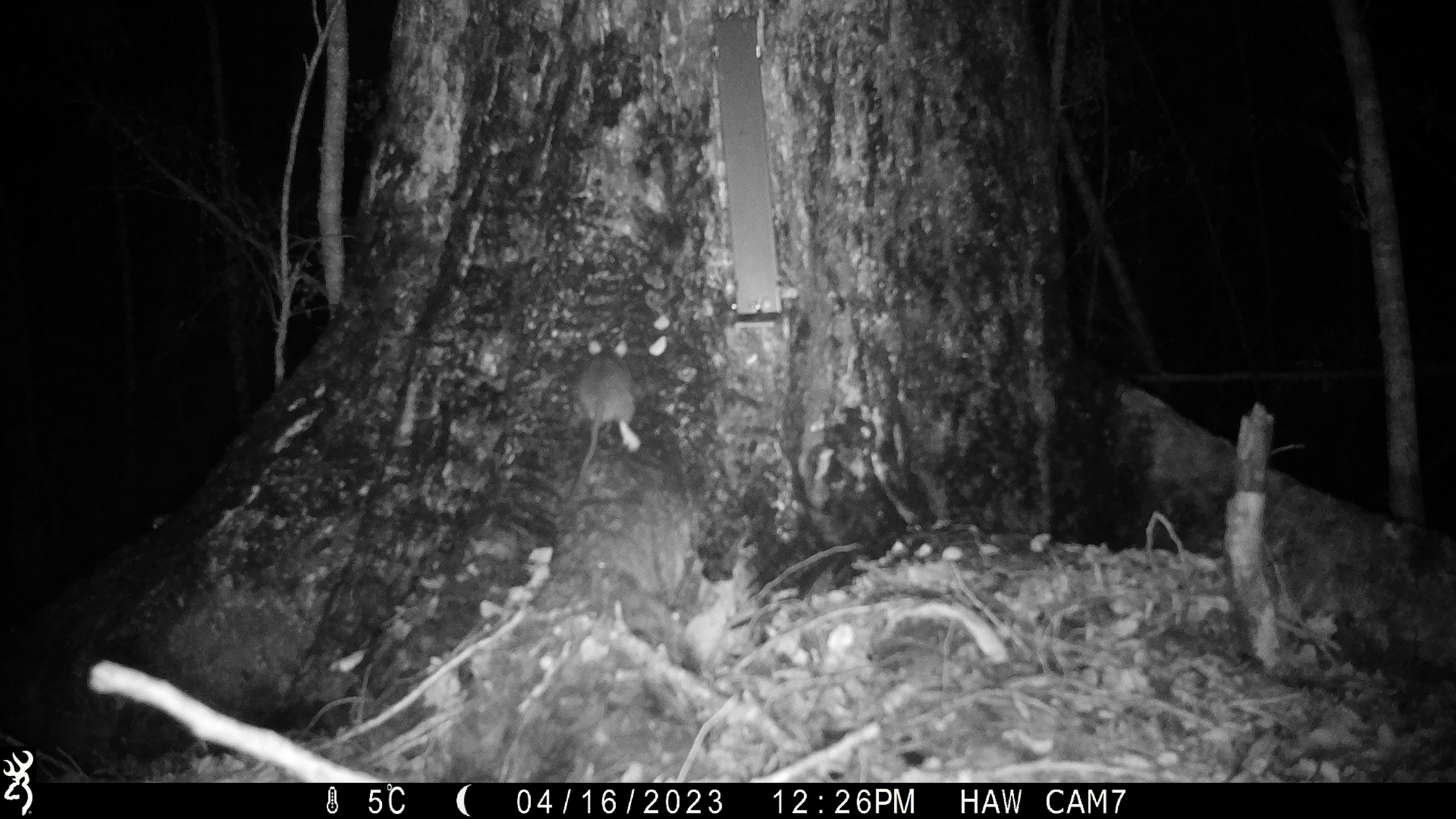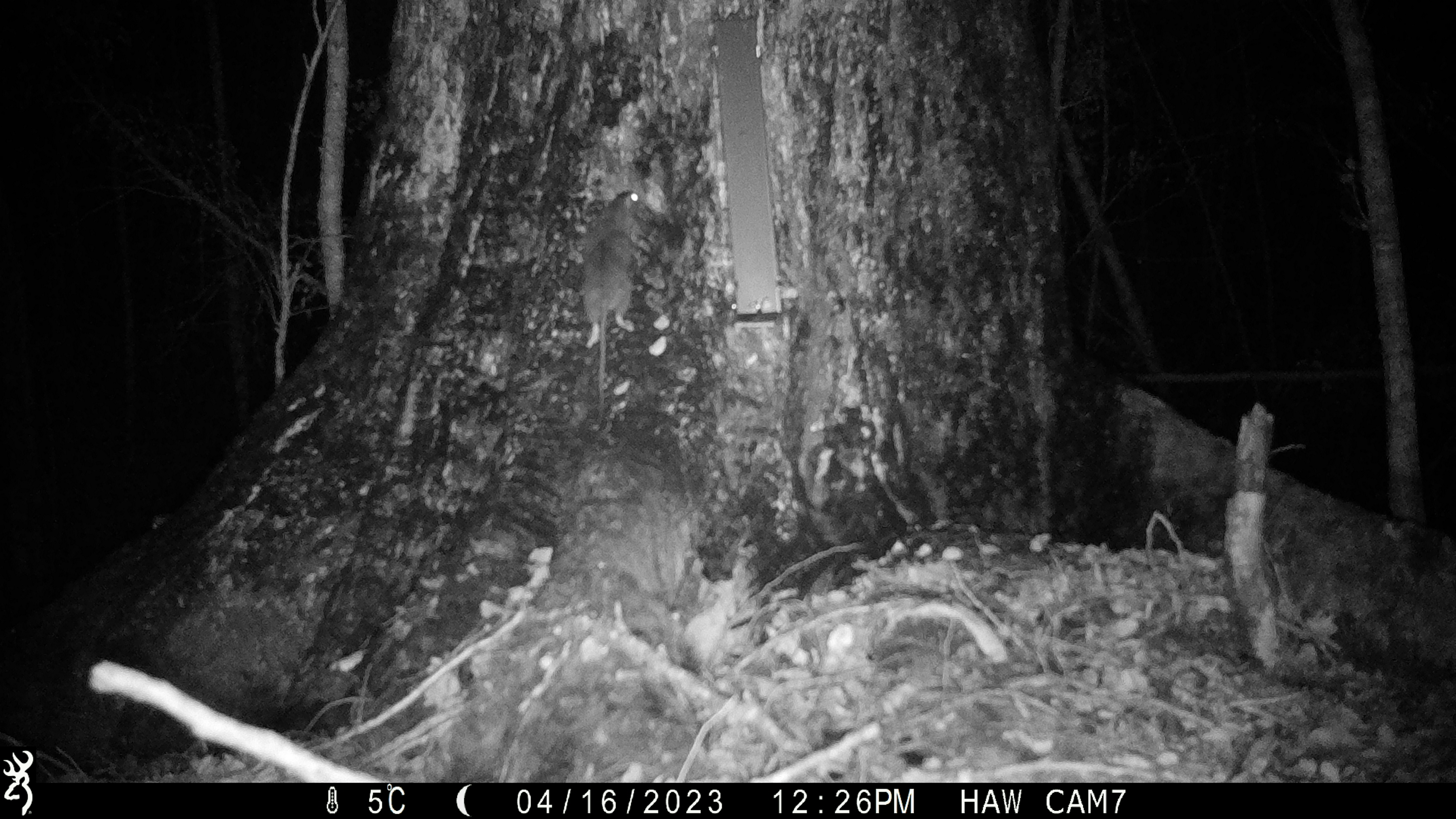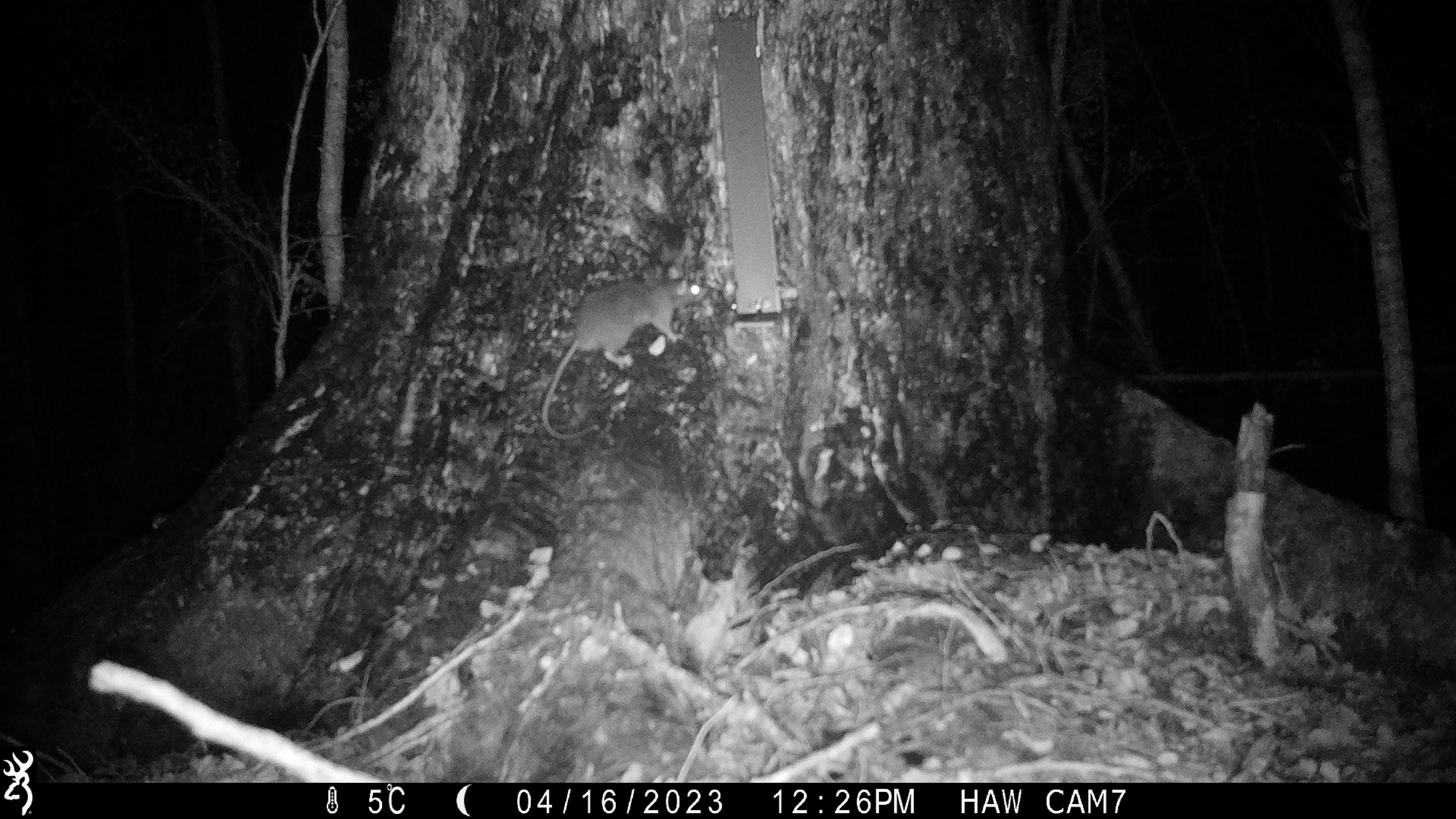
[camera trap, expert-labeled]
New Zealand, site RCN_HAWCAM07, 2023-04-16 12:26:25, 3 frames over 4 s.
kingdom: Animalia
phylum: Chordata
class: Mammalia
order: Rodentia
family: Muridae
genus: Rattus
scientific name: Rattus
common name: rat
Rat (Rattus).